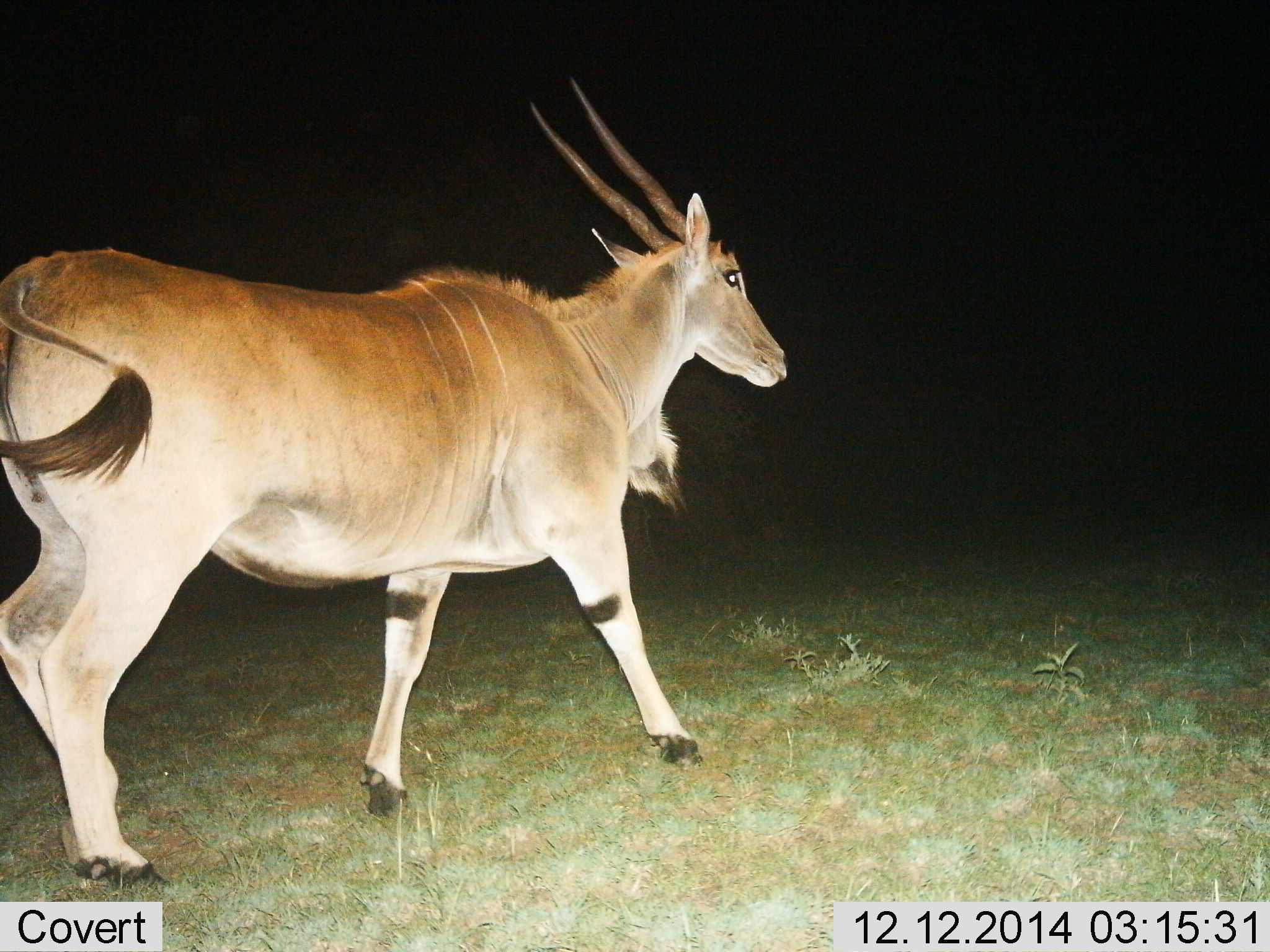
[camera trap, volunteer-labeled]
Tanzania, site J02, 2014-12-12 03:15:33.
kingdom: Animalia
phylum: Chordata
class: Mammalia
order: Artiodactyla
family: Bovidae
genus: Tragelaphus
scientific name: Tragelaphus oryx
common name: eland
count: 1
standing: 10%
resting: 0%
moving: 90%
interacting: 0%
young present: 0%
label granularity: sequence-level